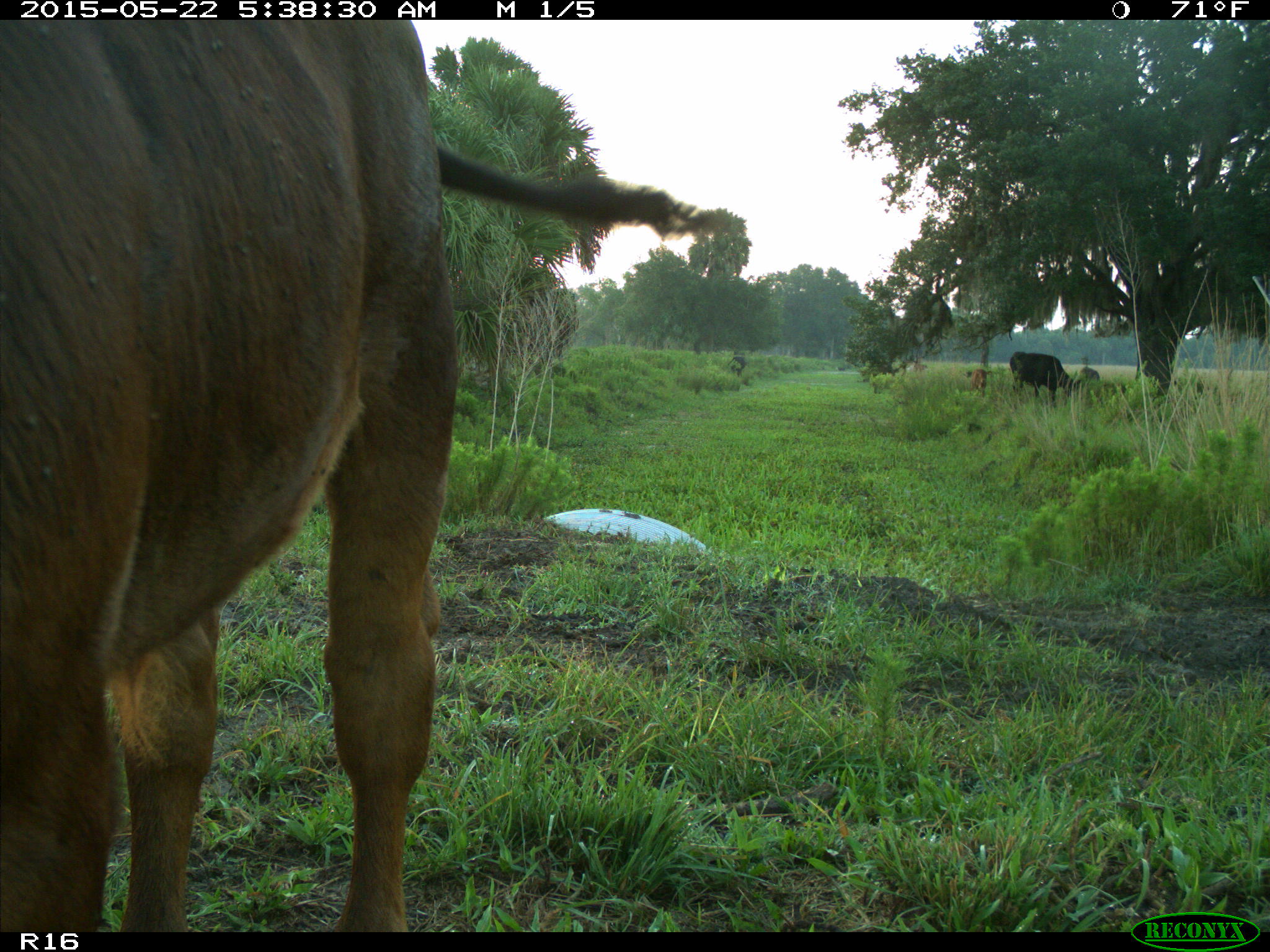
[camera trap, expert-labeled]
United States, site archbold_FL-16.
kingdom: Animalia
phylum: Chordata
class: Mammalia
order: Artiodactyla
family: Bovidae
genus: Bos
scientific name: Bos taurus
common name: domestic cow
Bos taurus (domestic cow).